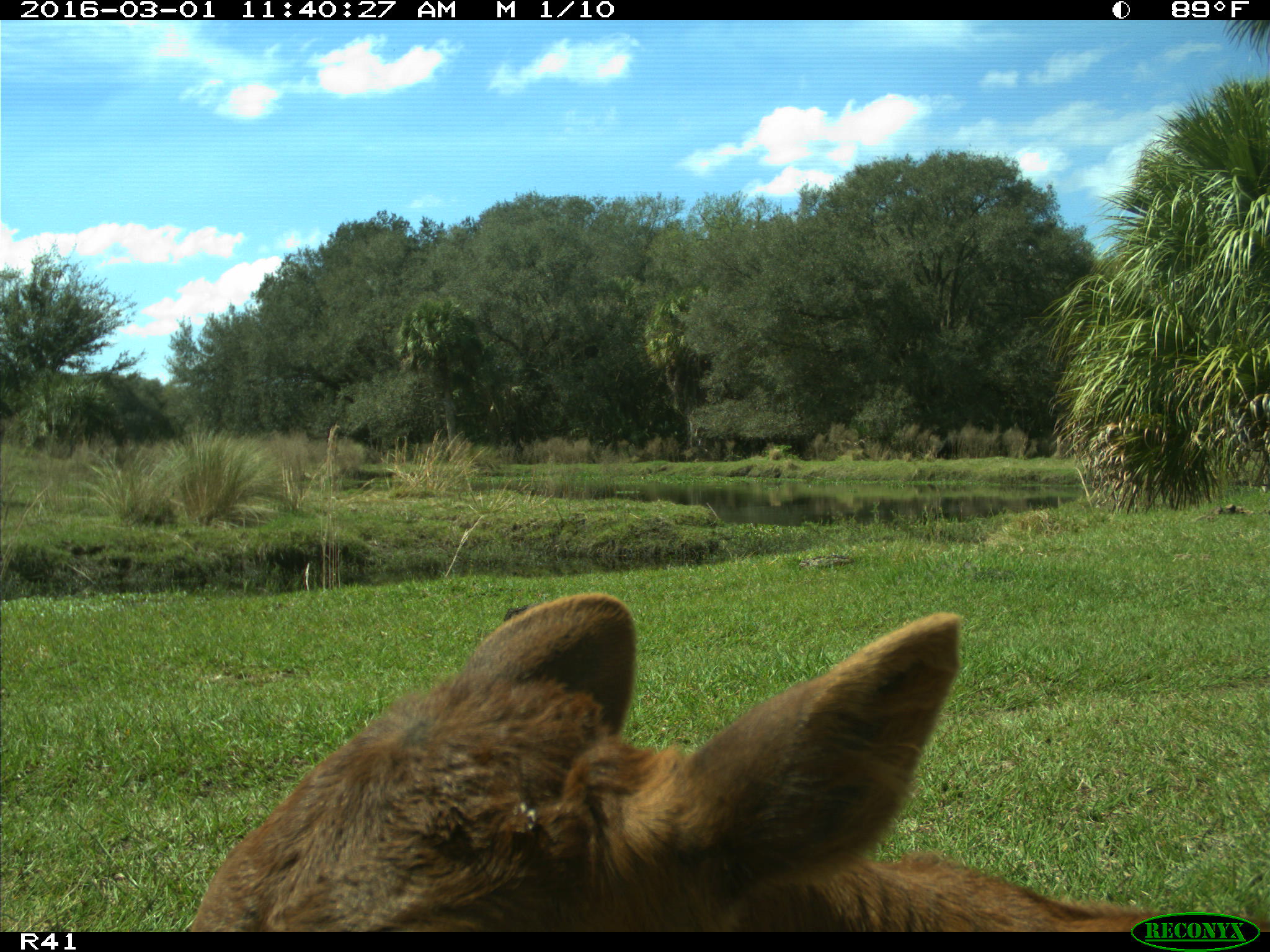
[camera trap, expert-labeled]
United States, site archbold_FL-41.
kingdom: Animalia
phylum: Chordata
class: Mammalia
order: Artiodactyla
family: Bovidae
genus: Bos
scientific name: Bos taurus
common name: domestic cow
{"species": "Bos taurus (domestic cow)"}